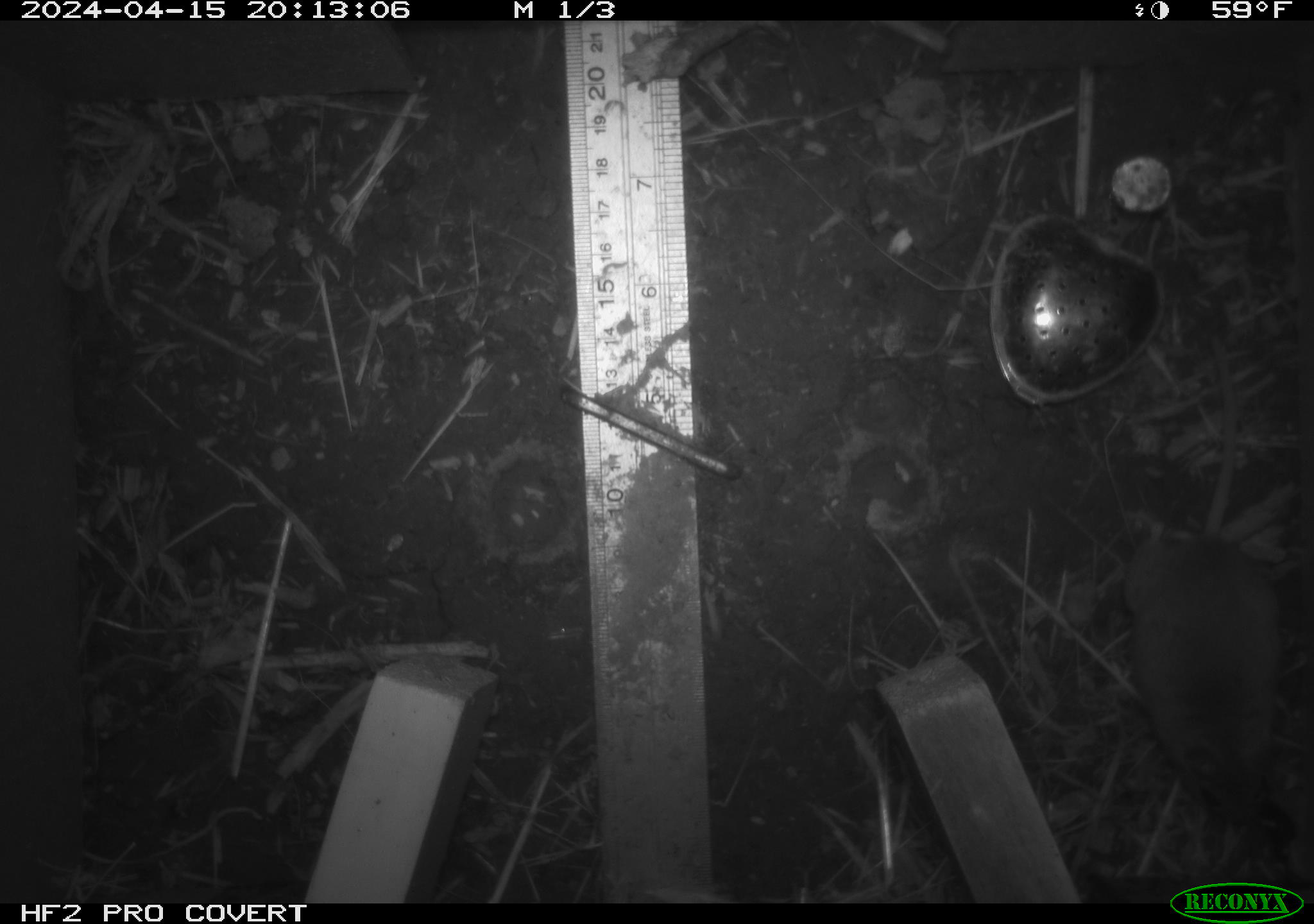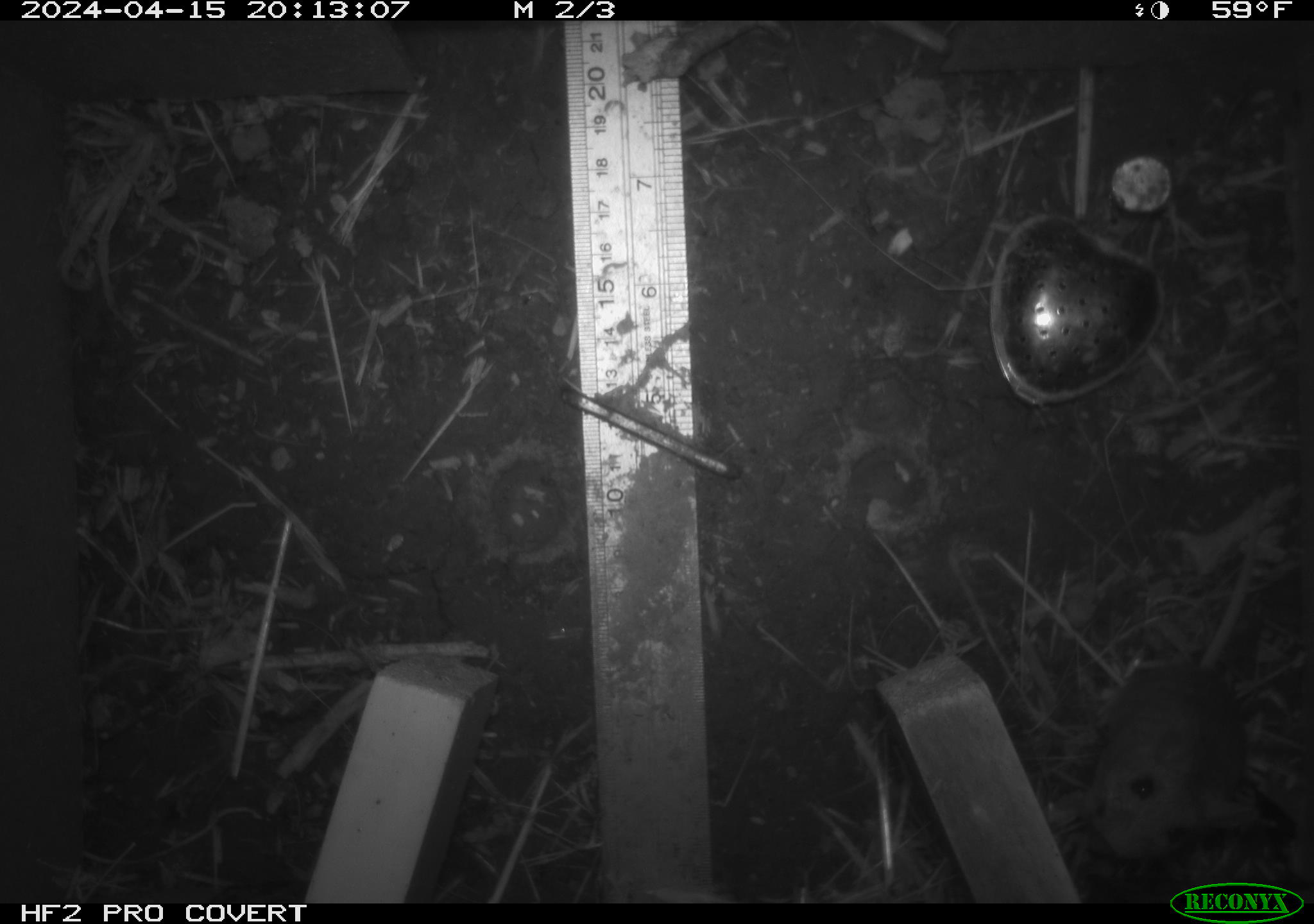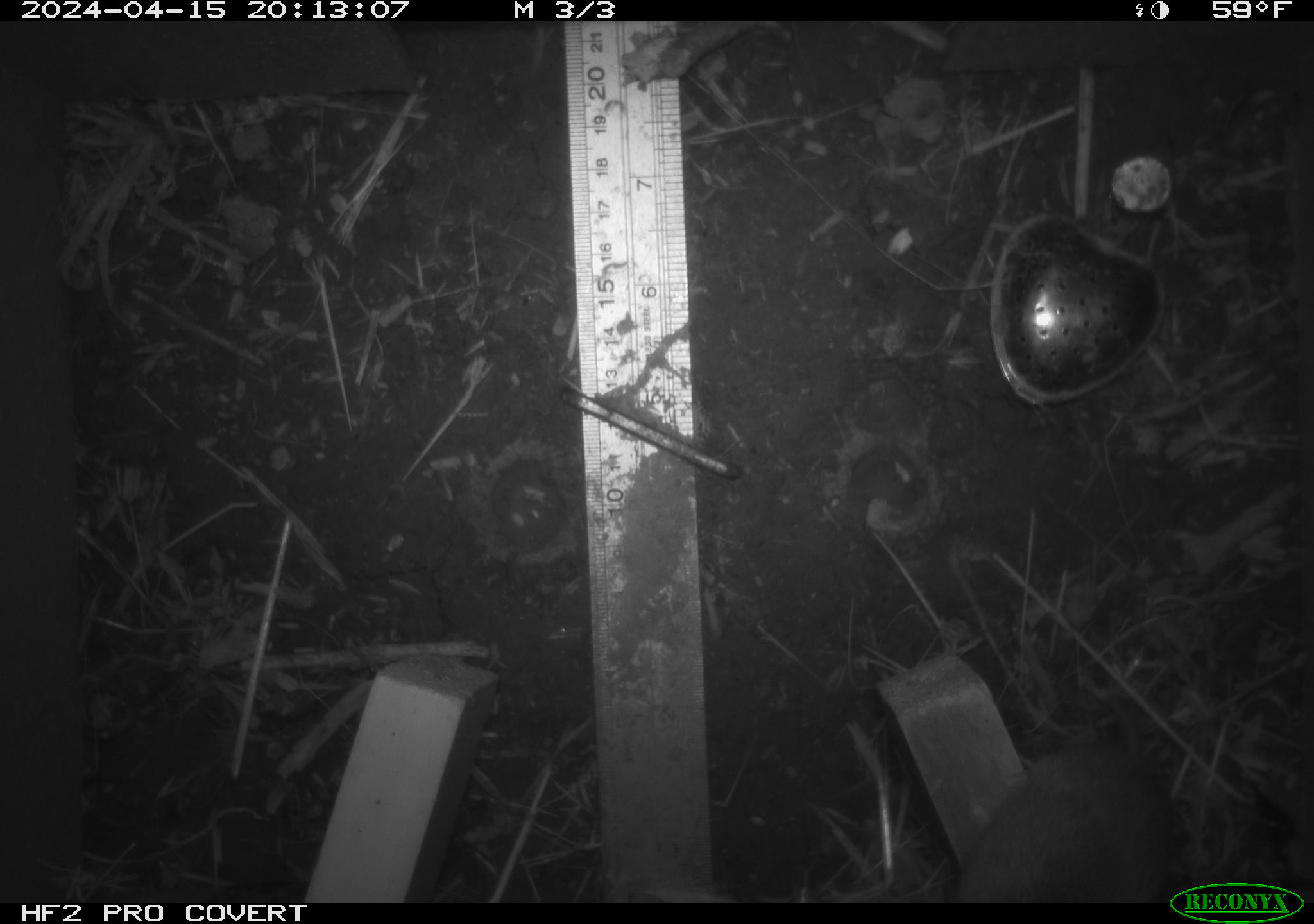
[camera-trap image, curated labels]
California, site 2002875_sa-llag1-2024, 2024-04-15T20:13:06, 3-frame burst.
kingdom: Animalia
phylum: Chordata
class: Mammalia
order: Rodentia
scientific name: Rodentia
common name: mouse species